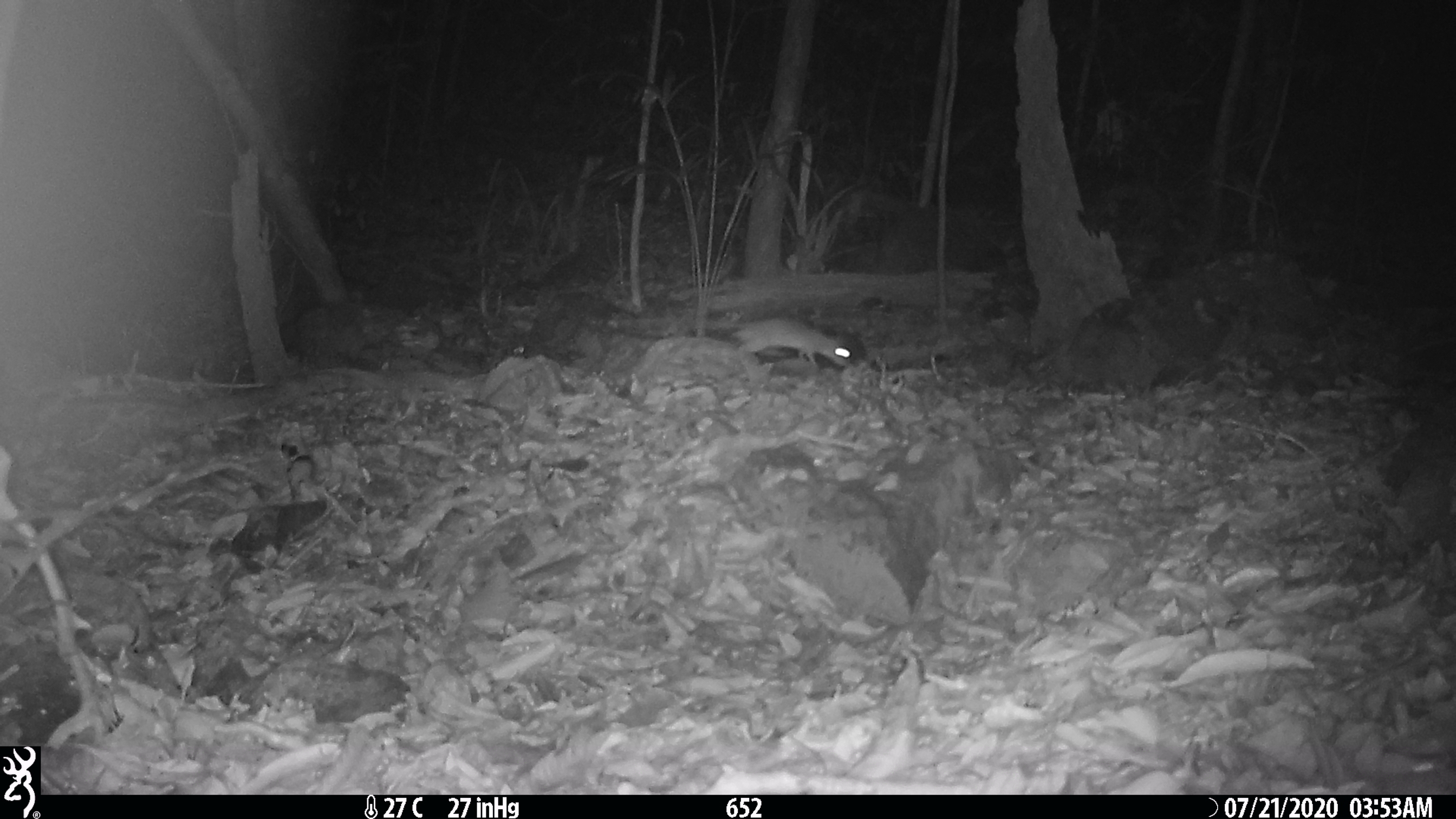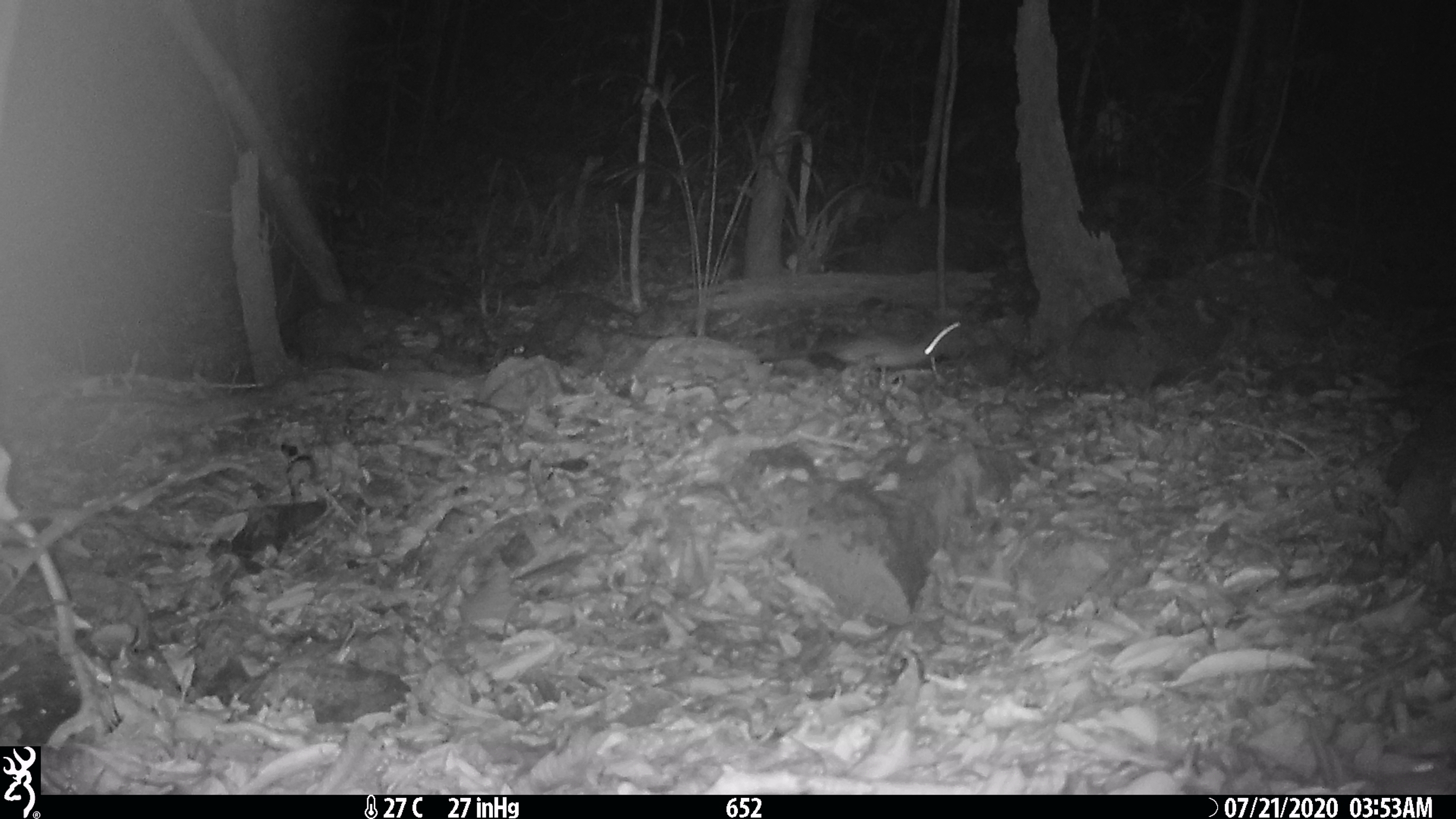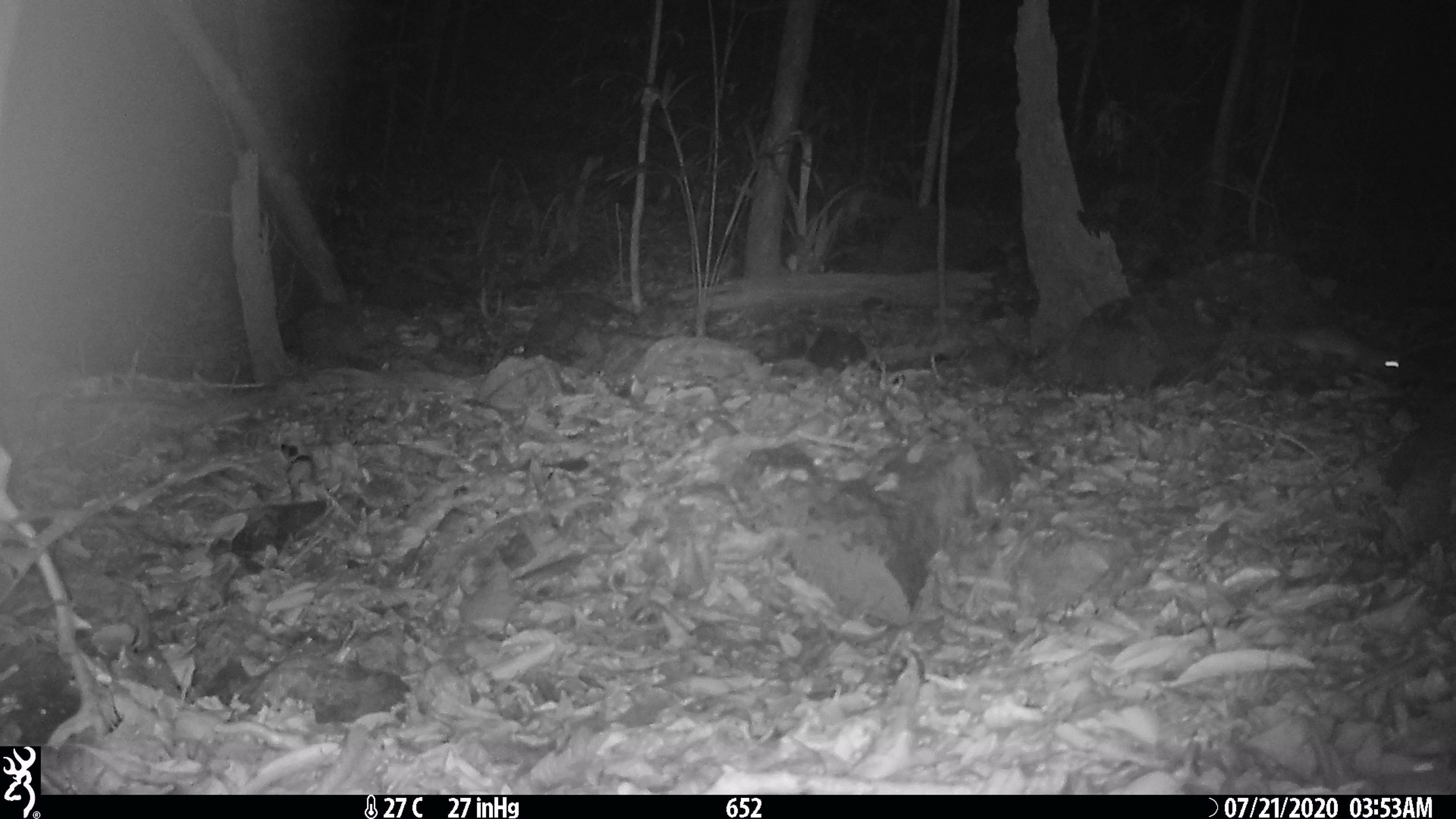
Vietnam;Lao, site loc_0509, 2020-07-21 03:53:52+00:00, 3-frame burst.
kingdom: Animalia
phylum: Chordata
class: Mammalia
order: Rodentia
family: Muridae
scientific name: Muridae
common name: old-world mice and rats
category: unidentified murid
Unidentified murid (old-world mice and rats) (Muridae). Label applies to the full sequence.